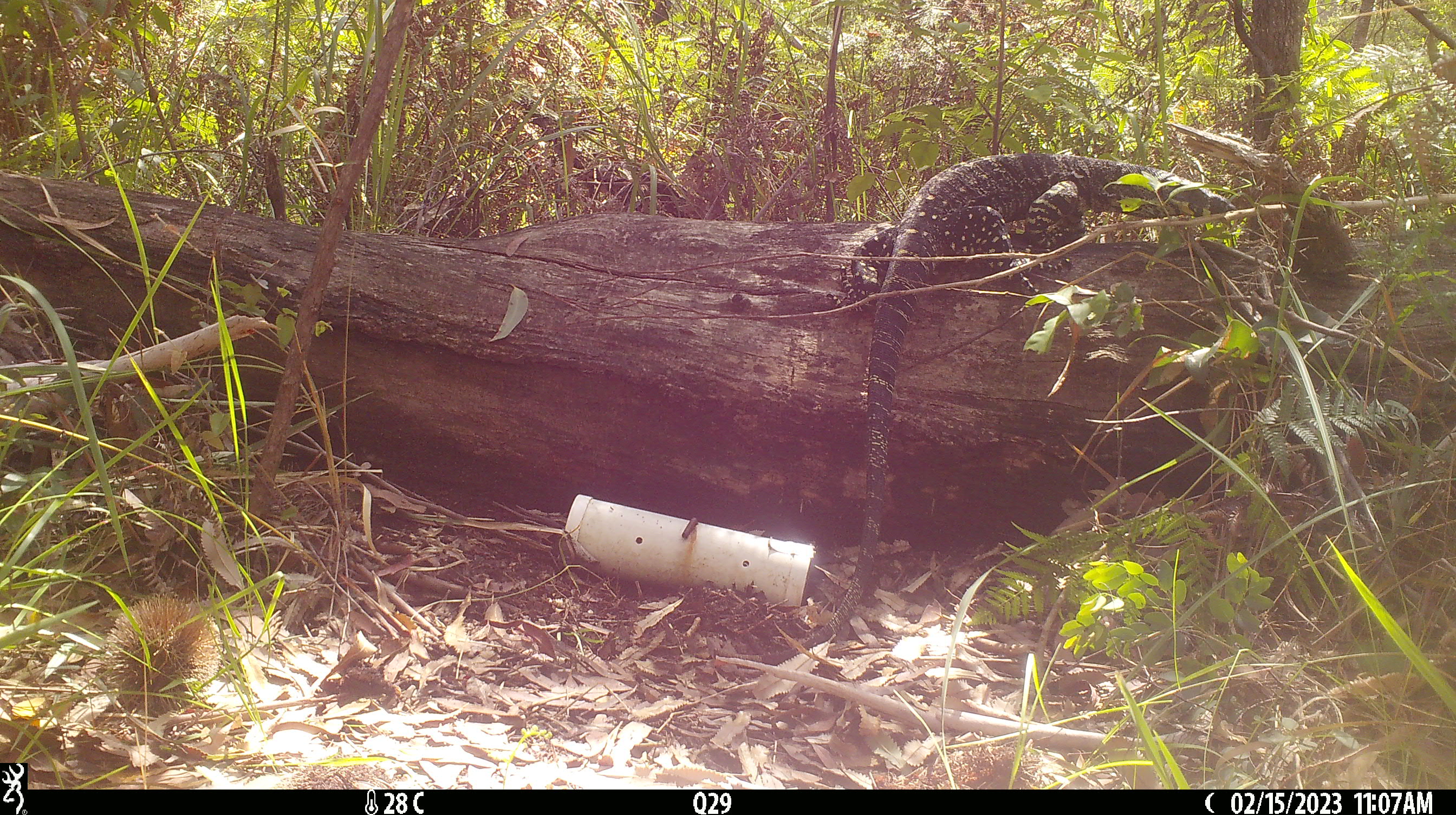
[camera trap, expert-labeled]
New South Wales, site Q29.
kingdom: Animalia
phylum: Chordata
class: Reptilia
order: Squamata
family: Varanidae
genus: Varanus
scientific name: Varanus varius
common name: lace monitor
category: goanna